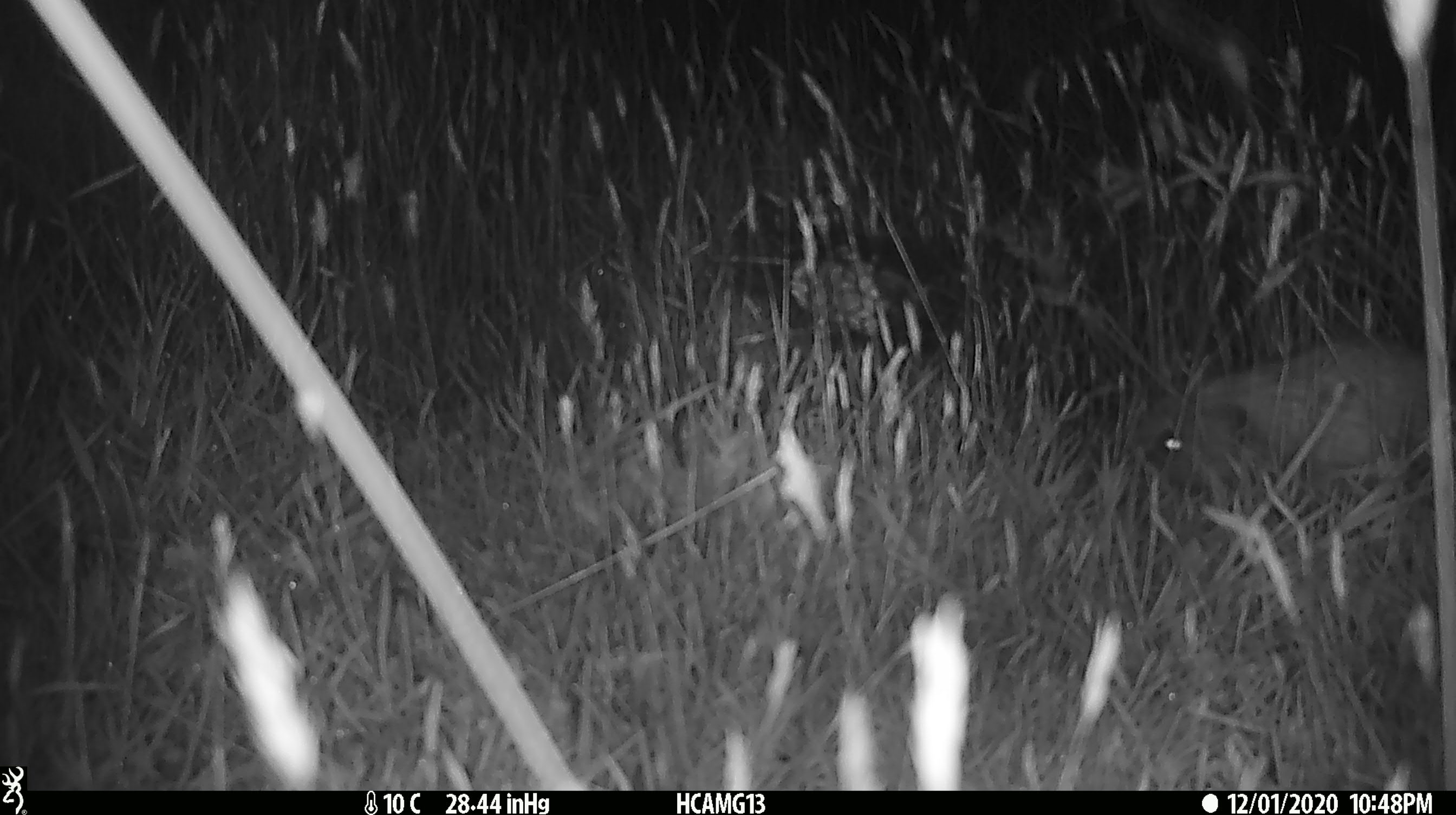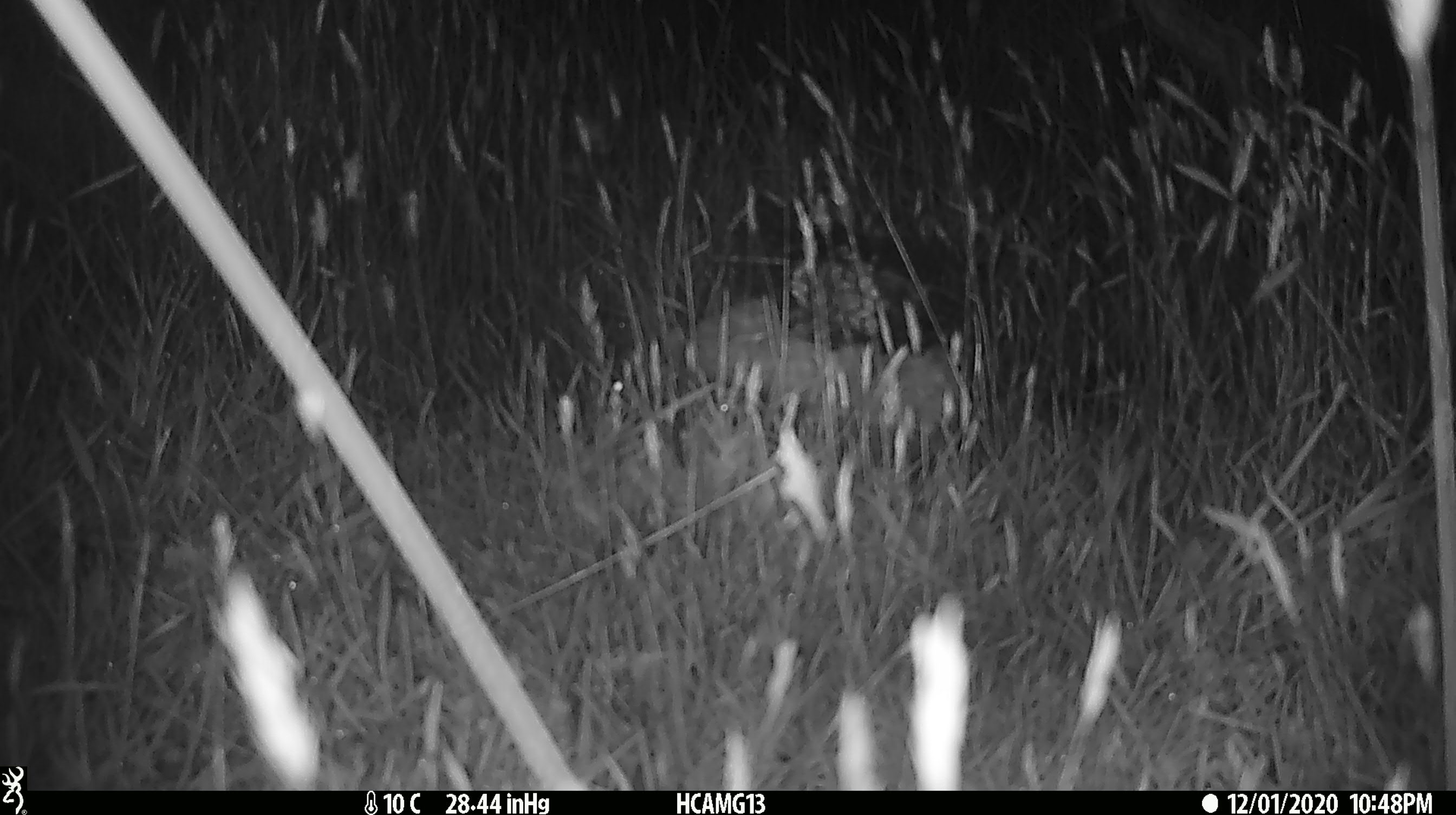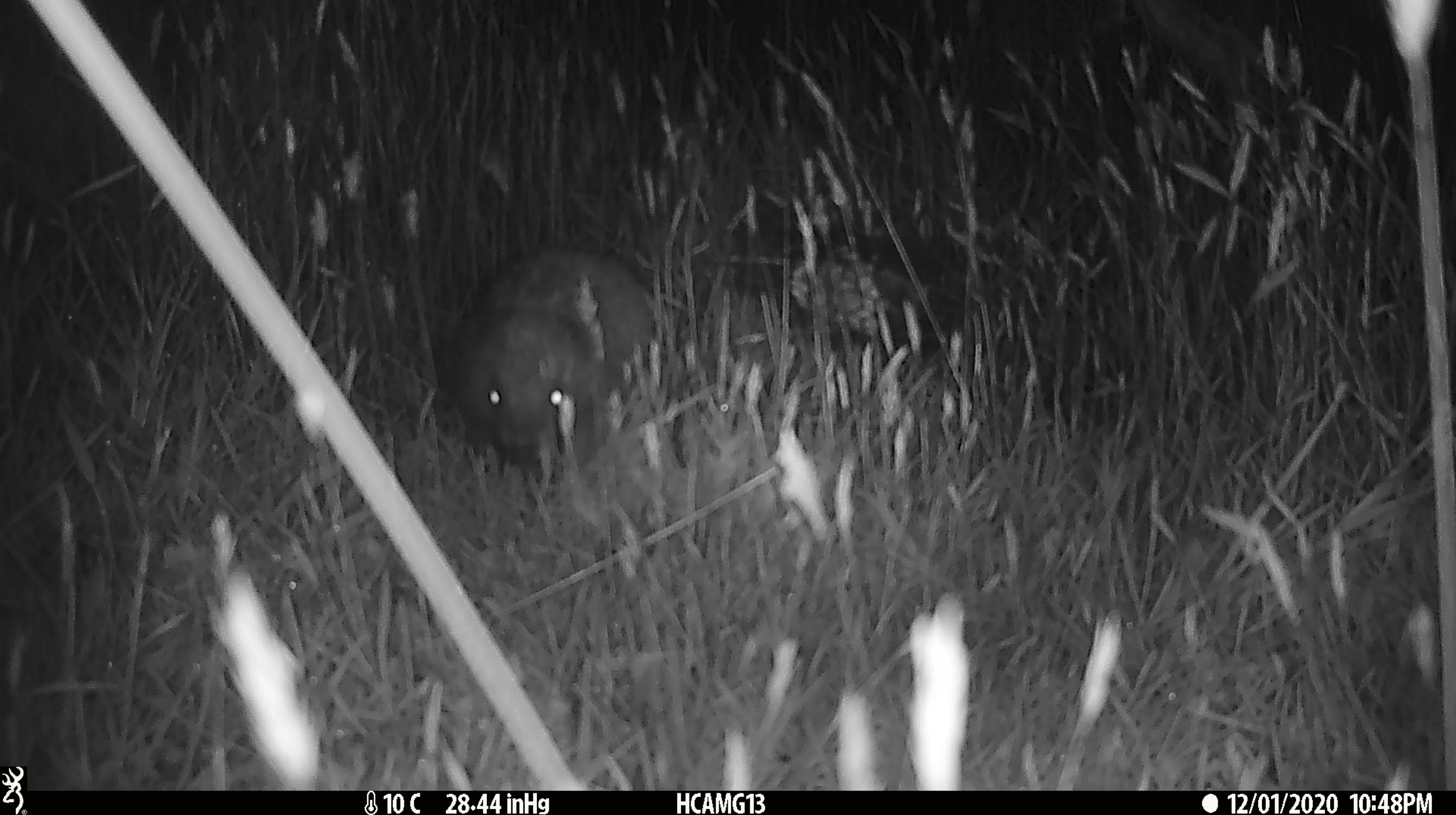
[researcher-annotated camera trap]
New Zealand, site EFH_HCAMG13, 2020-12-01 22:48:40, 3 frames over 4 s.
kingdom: Animalia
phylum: Chordata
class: Mammalia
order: Eulipotyphla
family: Erinaceidae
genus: Erinaceus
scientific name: Erinaceus europaeus europaeus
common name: european hedgehog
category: hedgehog